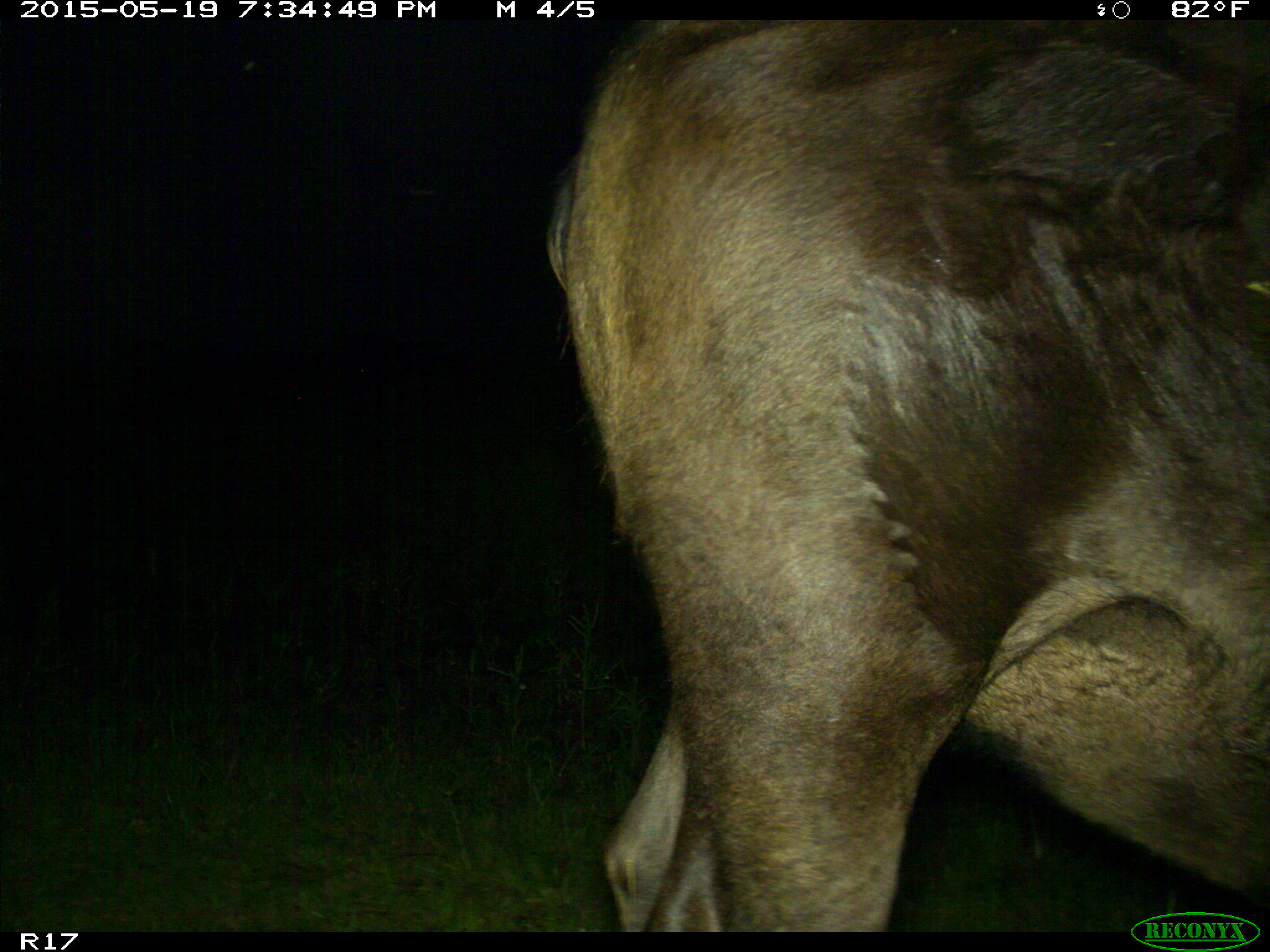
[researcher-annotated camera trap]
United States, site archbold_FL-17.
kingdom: Animalia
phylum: Chordata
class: Mammalia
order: Artiodactyla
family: Bovidae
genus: Bos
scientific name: Bos taurus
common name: domestic cow